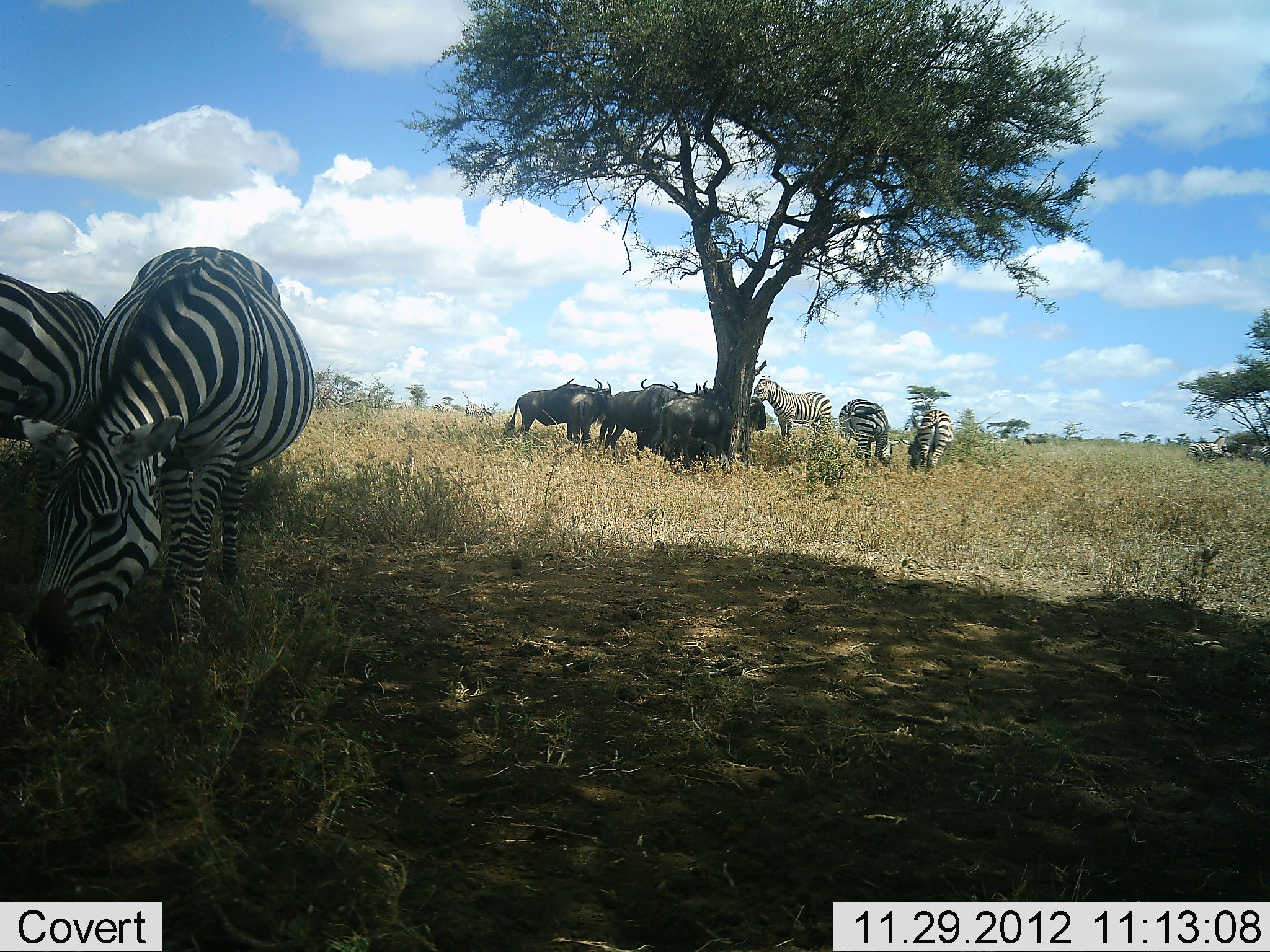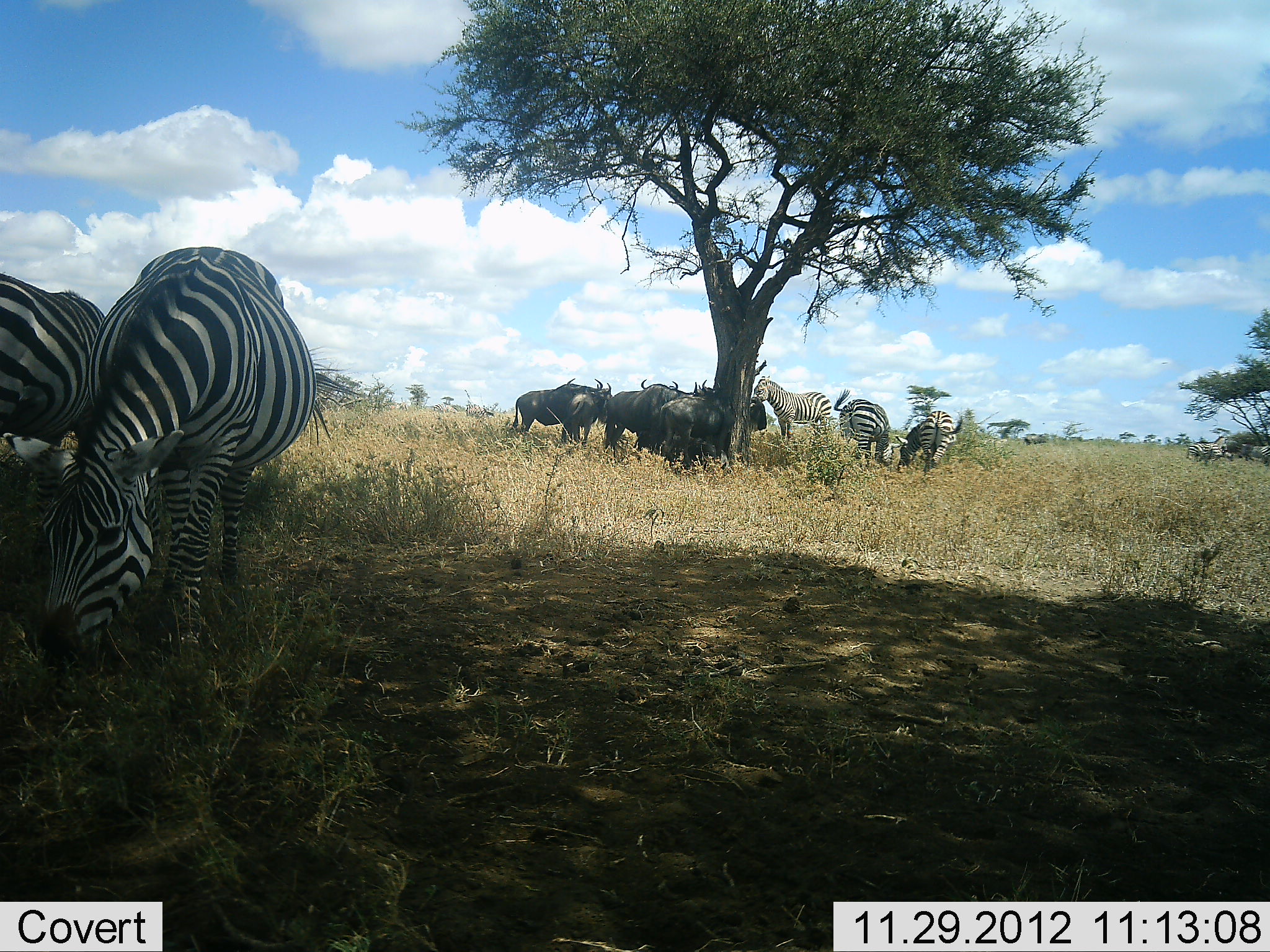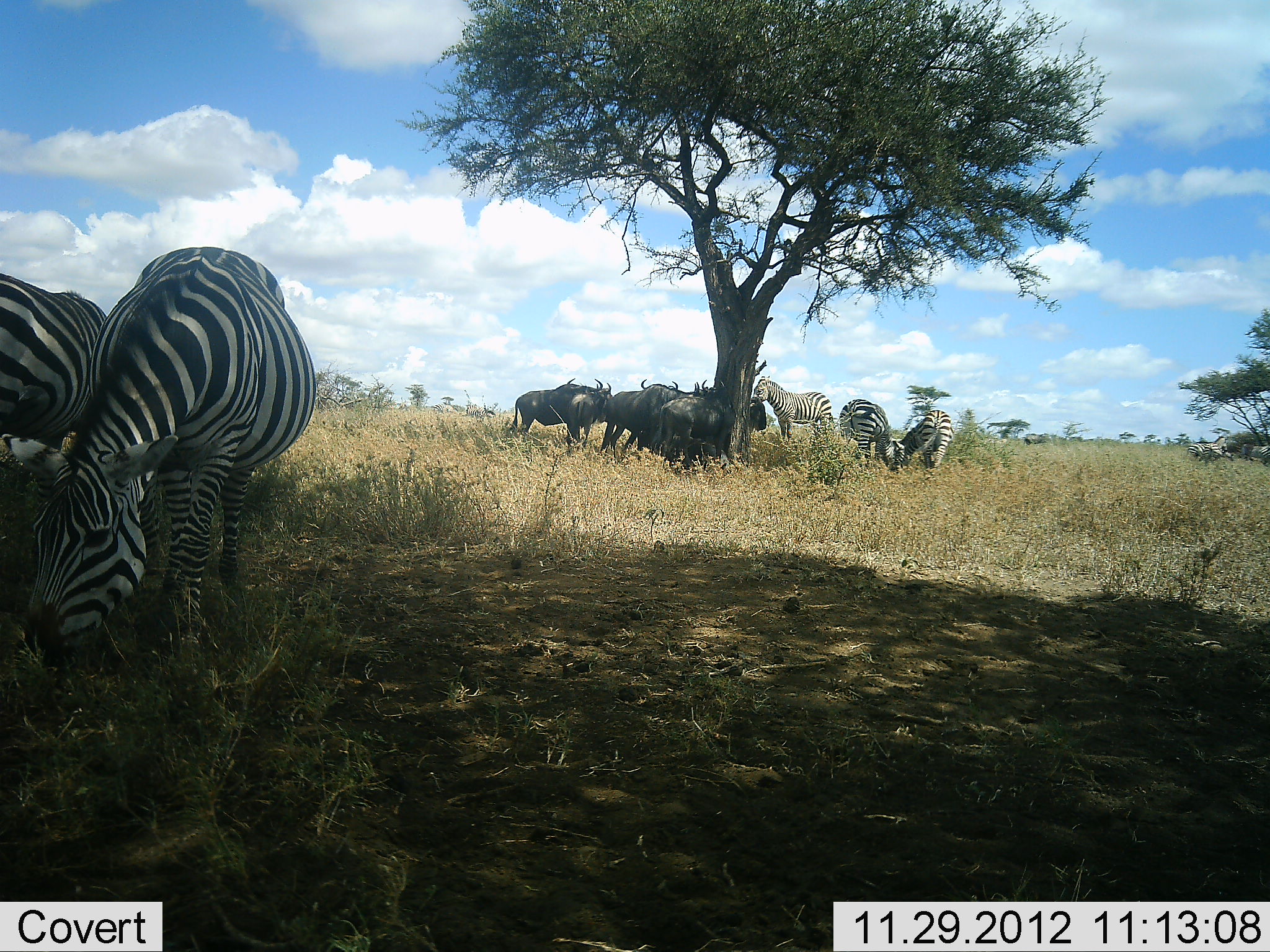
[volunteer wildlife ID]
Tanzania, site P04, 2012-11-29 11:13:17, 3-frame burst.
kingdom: Animalia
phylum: Chordata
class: Mammalia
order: Artiodactyla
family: Bovidae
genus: Connochaetes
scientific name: Connochaetes taurinus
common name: blue wildebeest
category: wildebeest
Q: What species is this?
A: Wildebeest (blue wildebeest) (Connochaetes taurinus).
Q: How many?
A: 5.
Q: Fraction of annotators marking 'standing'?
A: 90%.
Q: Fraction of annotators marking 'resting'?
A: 10%.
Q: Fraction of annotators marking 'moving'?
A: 0%.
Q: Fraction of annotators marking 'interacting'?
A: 0%.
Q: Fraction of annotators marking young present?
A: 0%.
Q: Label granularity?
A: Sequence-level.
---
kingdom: Animalia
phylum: Chordata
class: Mammalia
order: Perissodactyla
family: Equidae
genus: Equus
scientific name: Equus quagga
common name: plains zebra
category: zebra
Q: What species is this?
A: Zebra (plains zebra) (Equus quagga).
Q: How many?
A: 5.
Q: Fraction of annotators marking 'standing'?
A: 67%.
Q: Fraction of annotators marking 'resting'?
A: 0%.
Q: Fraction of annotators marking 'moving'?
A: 8%.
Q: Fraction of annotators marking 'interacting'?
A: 0%.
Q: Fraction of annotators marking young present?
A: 0%.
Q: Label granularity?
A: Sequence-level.